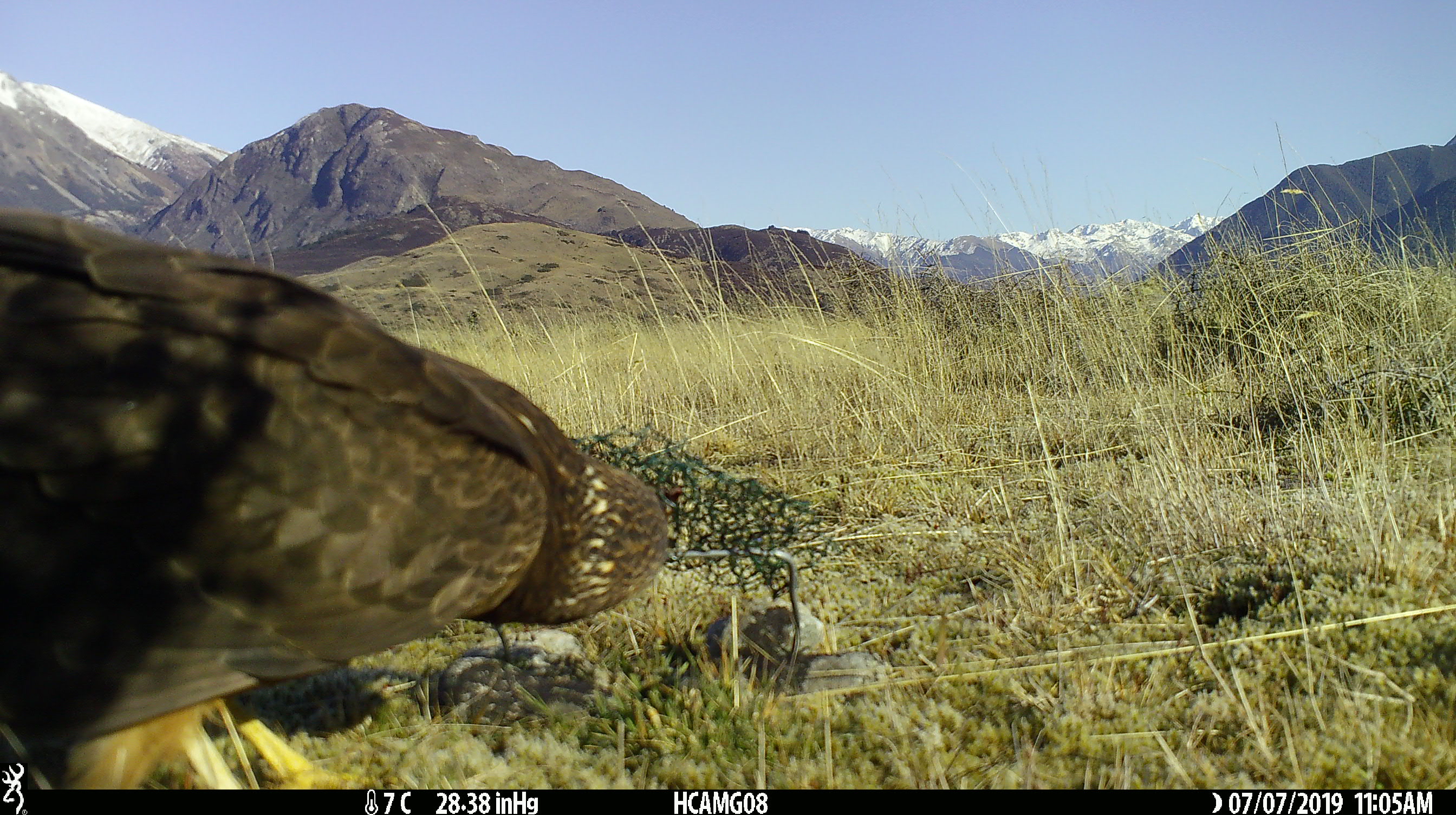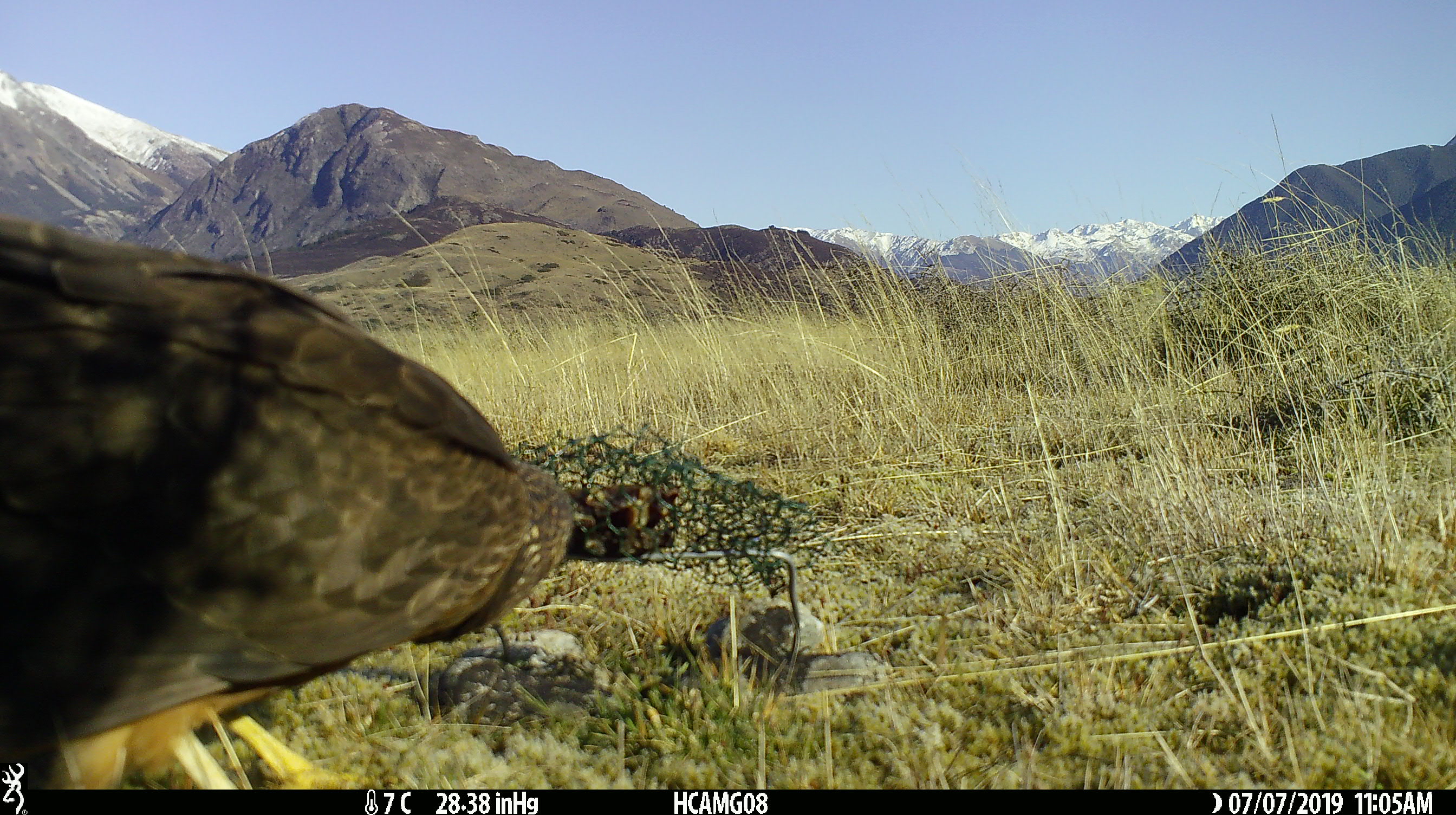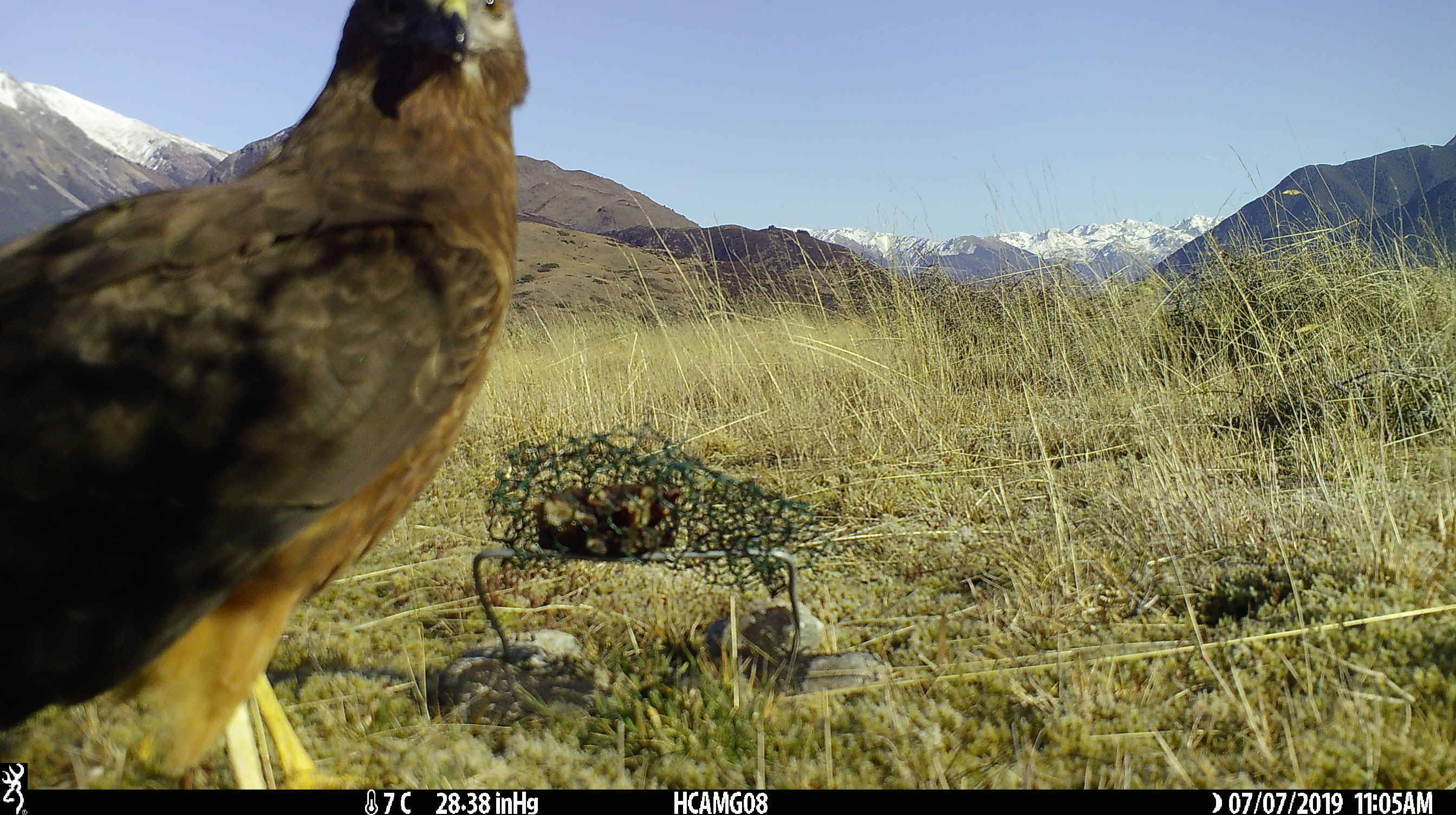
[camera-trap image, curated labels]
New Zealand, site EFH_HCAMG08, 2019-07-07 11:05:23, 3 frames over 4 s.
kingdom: Animalia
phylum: Chordata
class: Aves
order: Accipitriformes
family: Accipitridae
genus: Circus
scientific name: Circus approximans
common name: swamp harrier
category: harrier